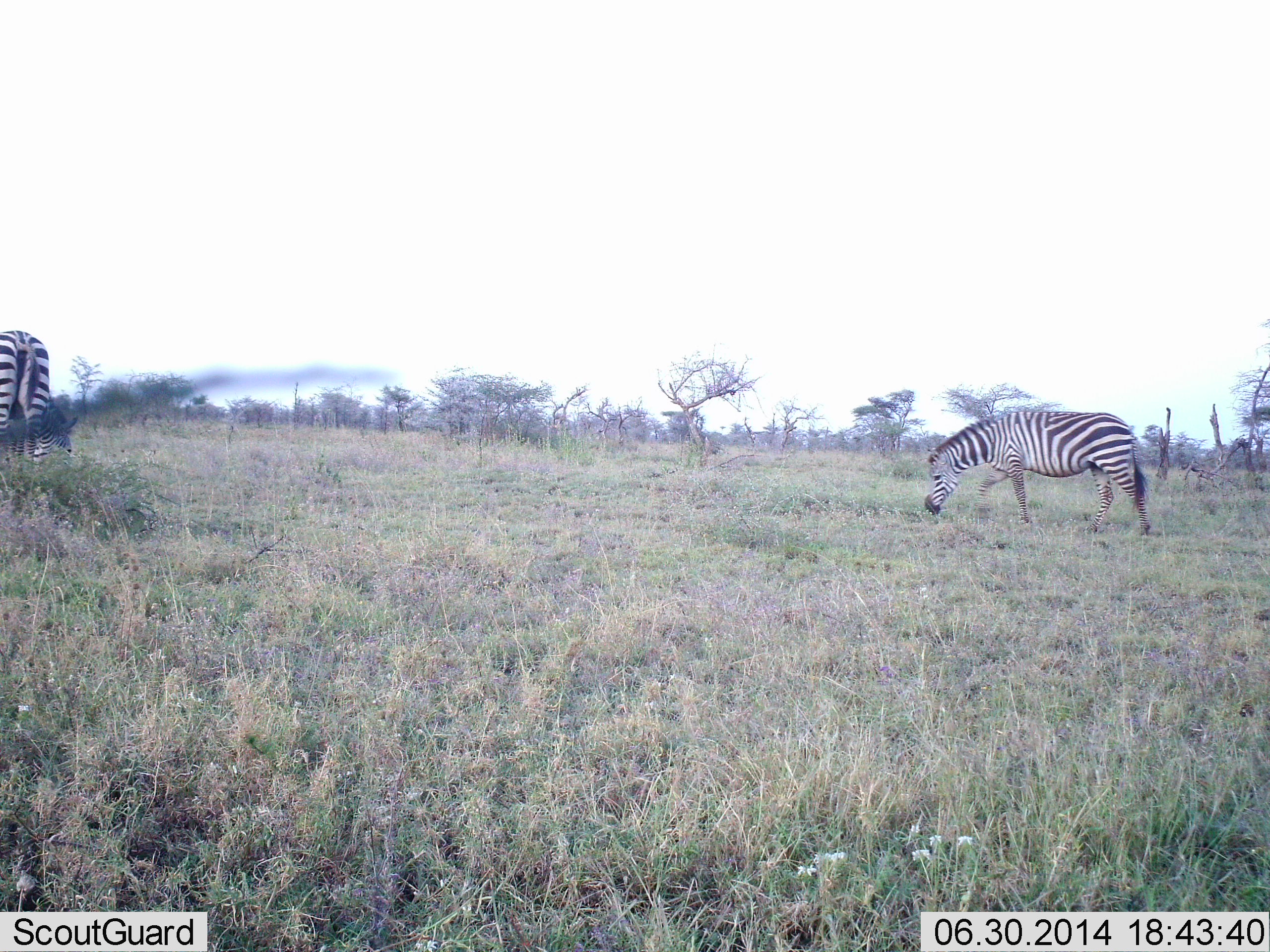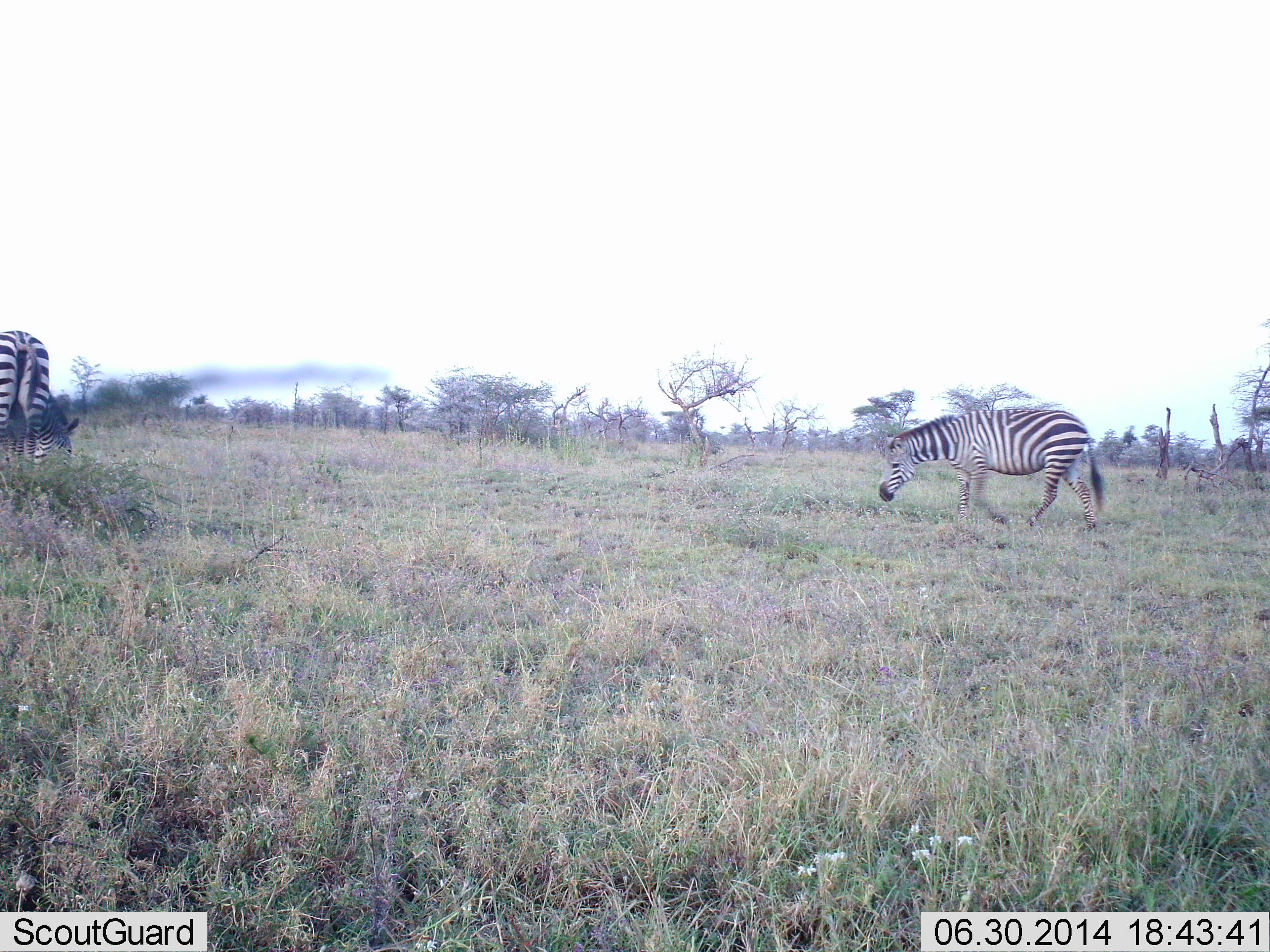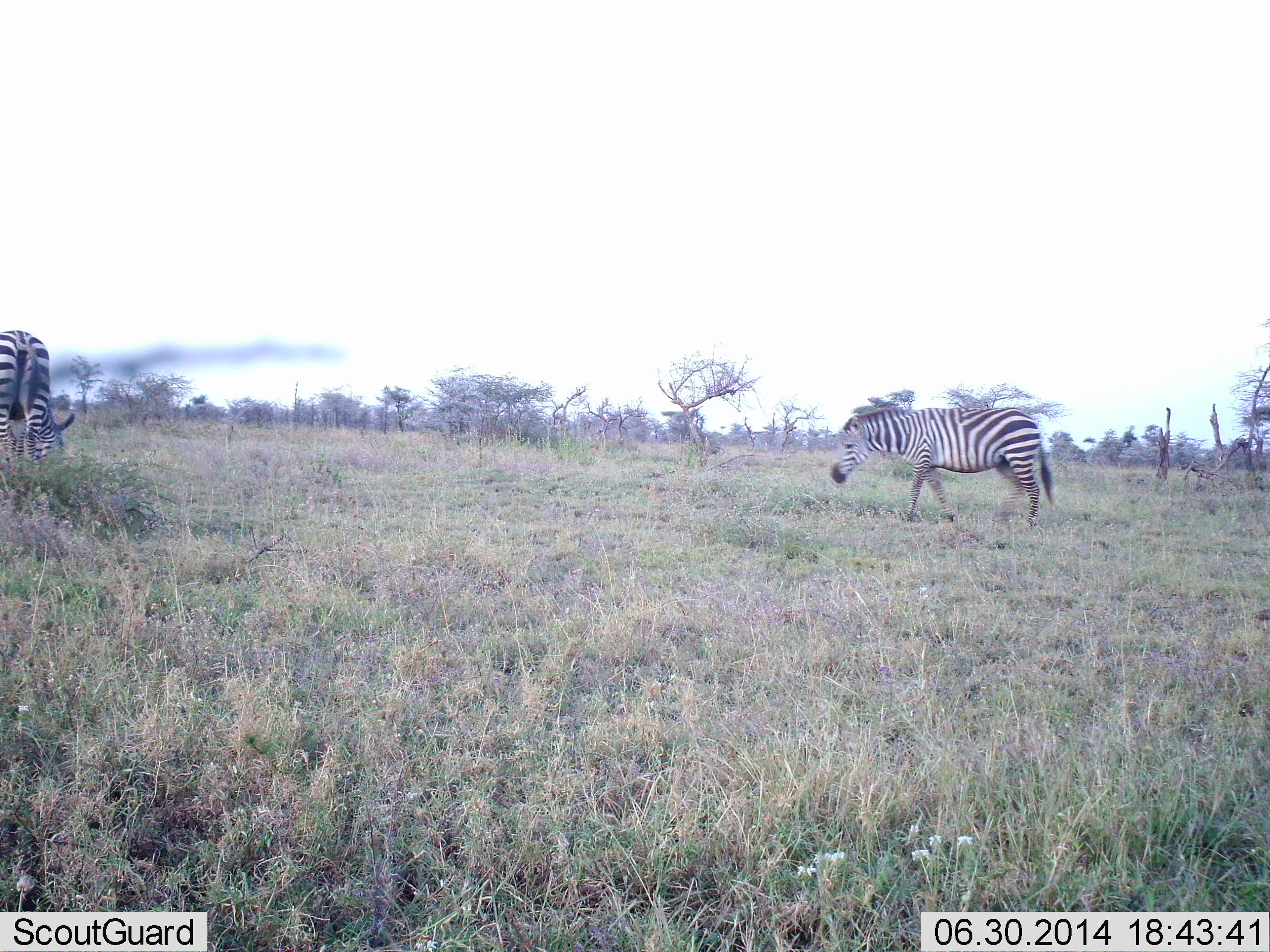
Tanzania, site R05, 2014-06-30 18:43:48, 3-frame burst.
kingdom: Animalia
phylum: Chordata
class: Mammalia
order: Perissodactyla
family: Equidae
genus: Equus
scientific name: Equus quagga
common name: plains zebra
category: zebra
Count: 2.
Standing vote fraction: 30%.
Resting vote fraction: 0%.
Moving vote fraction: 80%.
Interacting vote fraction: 0%.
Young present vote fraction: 0%.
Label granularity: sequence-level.